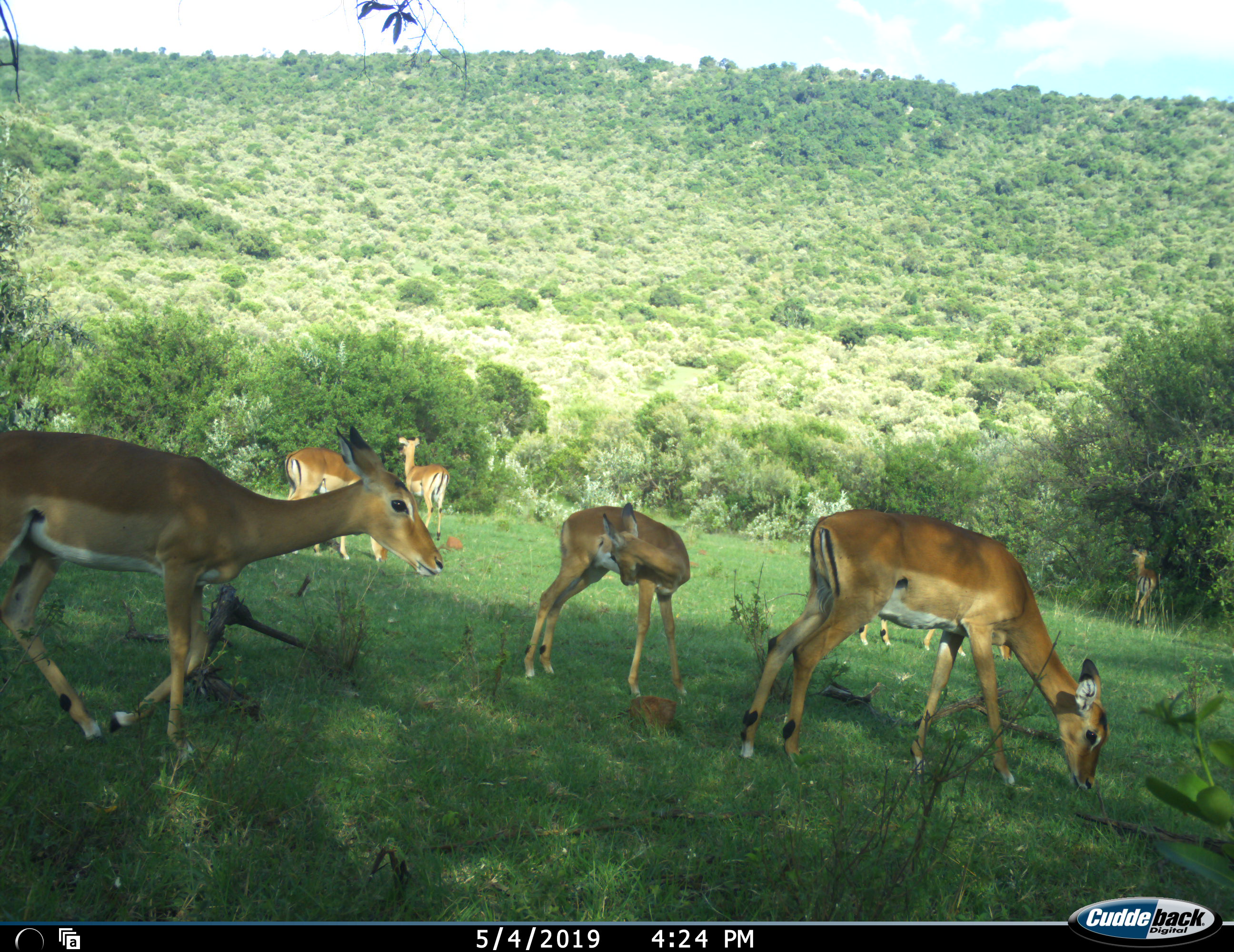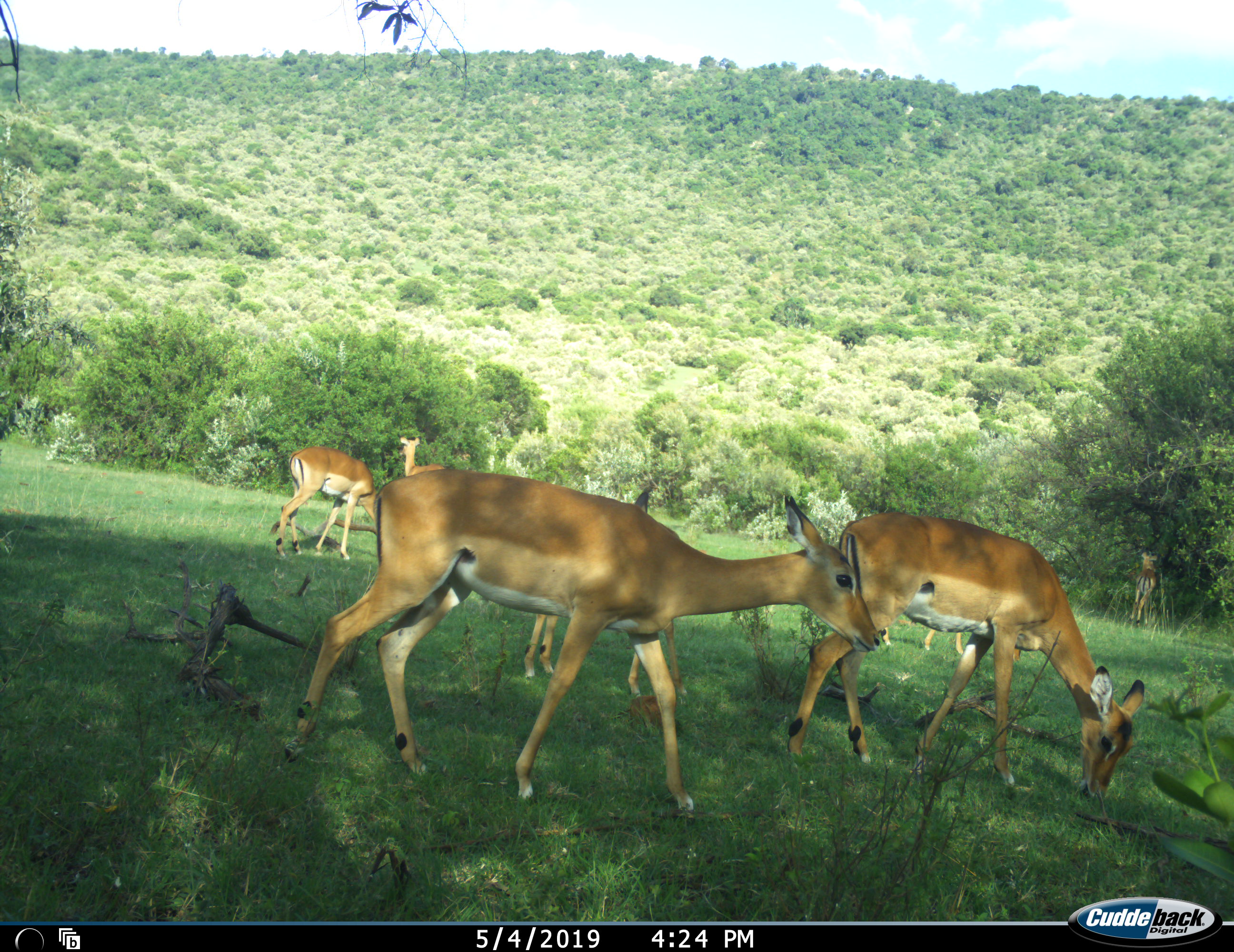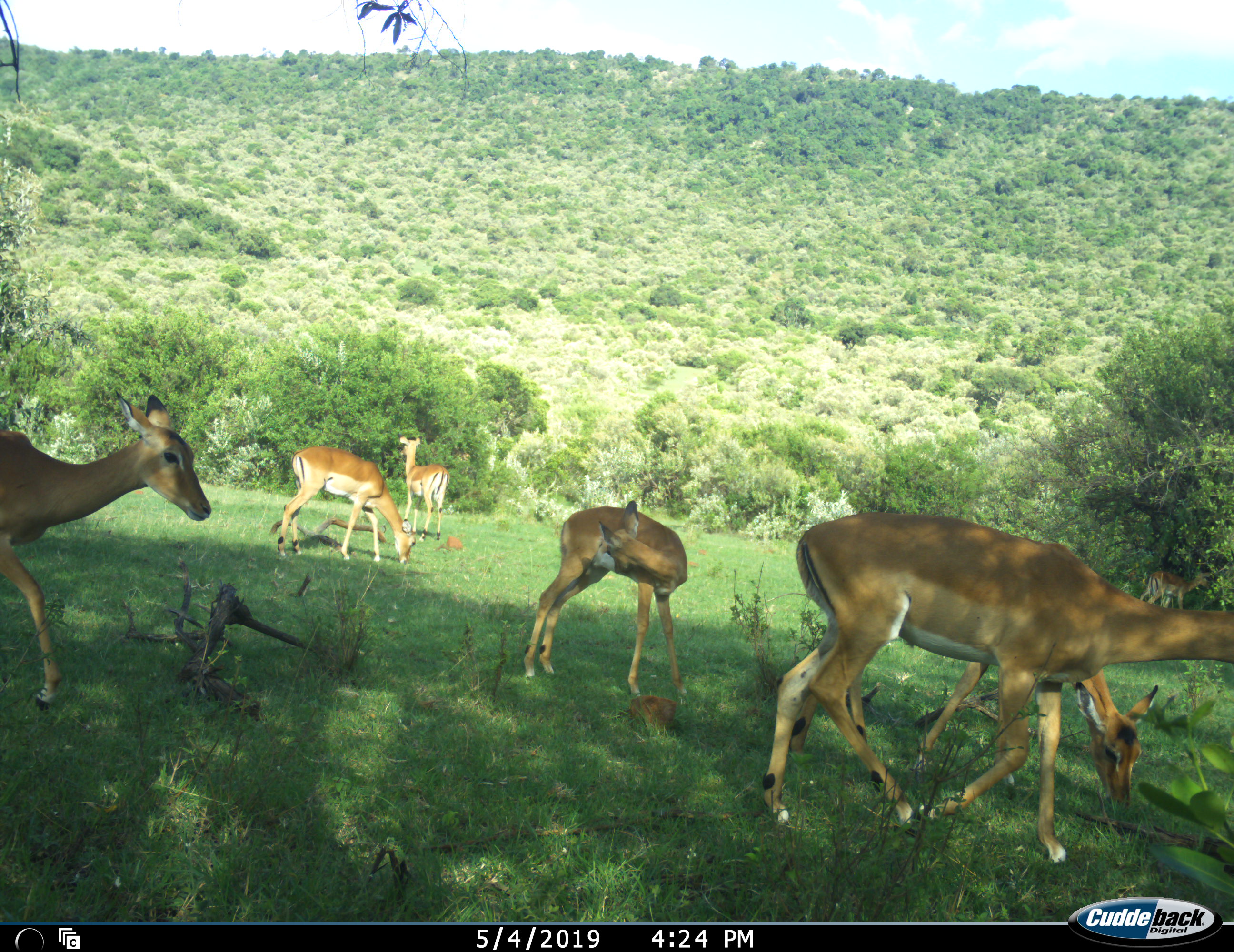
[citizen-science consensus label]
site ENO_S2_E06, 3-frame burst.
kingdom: Animalia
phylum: Chordata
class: Mammalia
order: Artiodactyla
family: Bovidae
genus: Aepyceros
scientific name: Aepyceros melampus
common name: impala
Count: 8.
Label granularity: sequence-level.